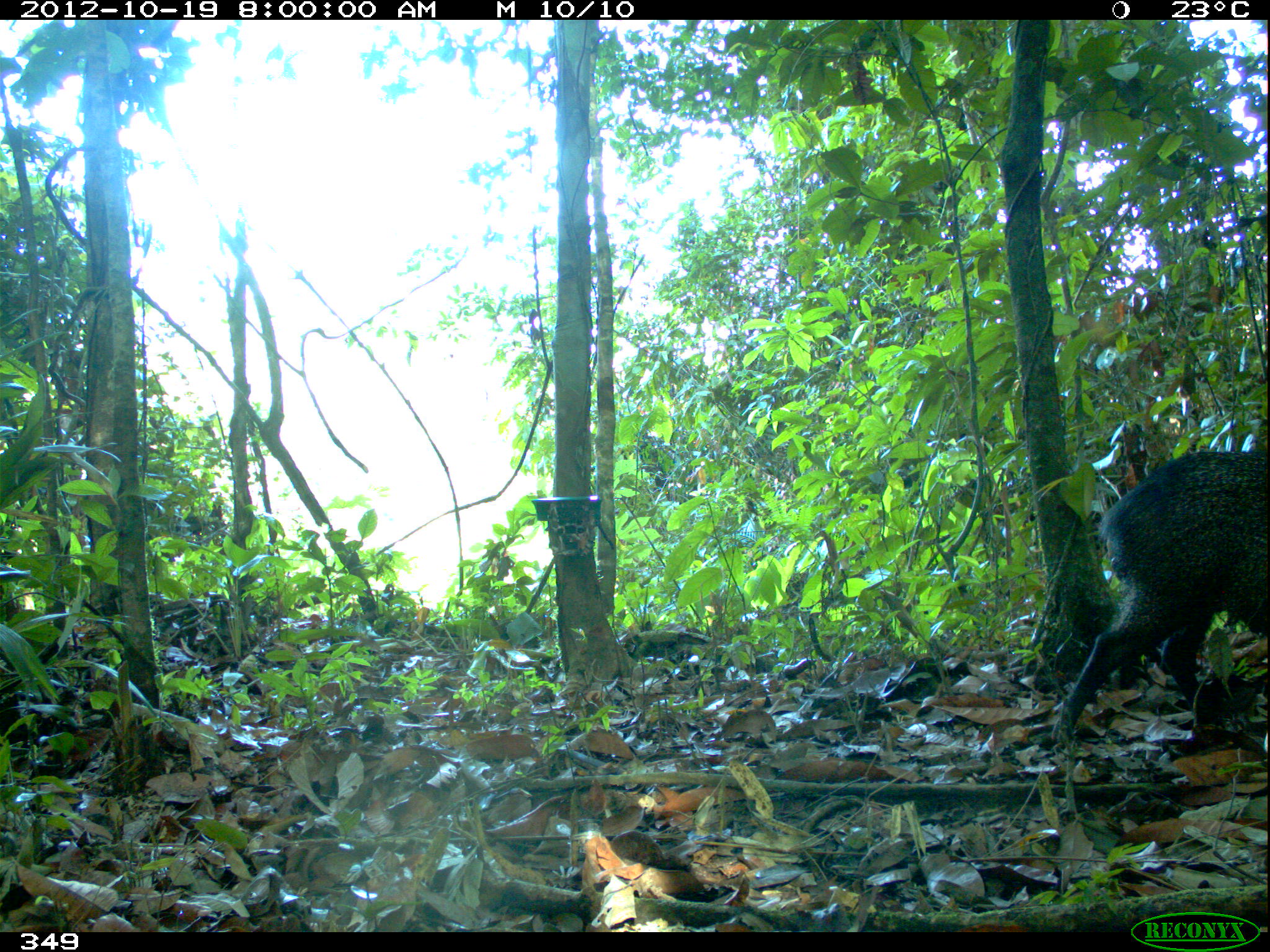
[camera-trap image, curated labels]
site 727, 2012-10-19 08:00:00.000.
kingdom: Animalia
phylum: Chordata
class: Mammalia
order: Artiodactyla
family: Tayassuidae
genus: Pecari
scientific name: Pecari tajacu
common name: collared peccary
Pecari tajacu (collared peccary).